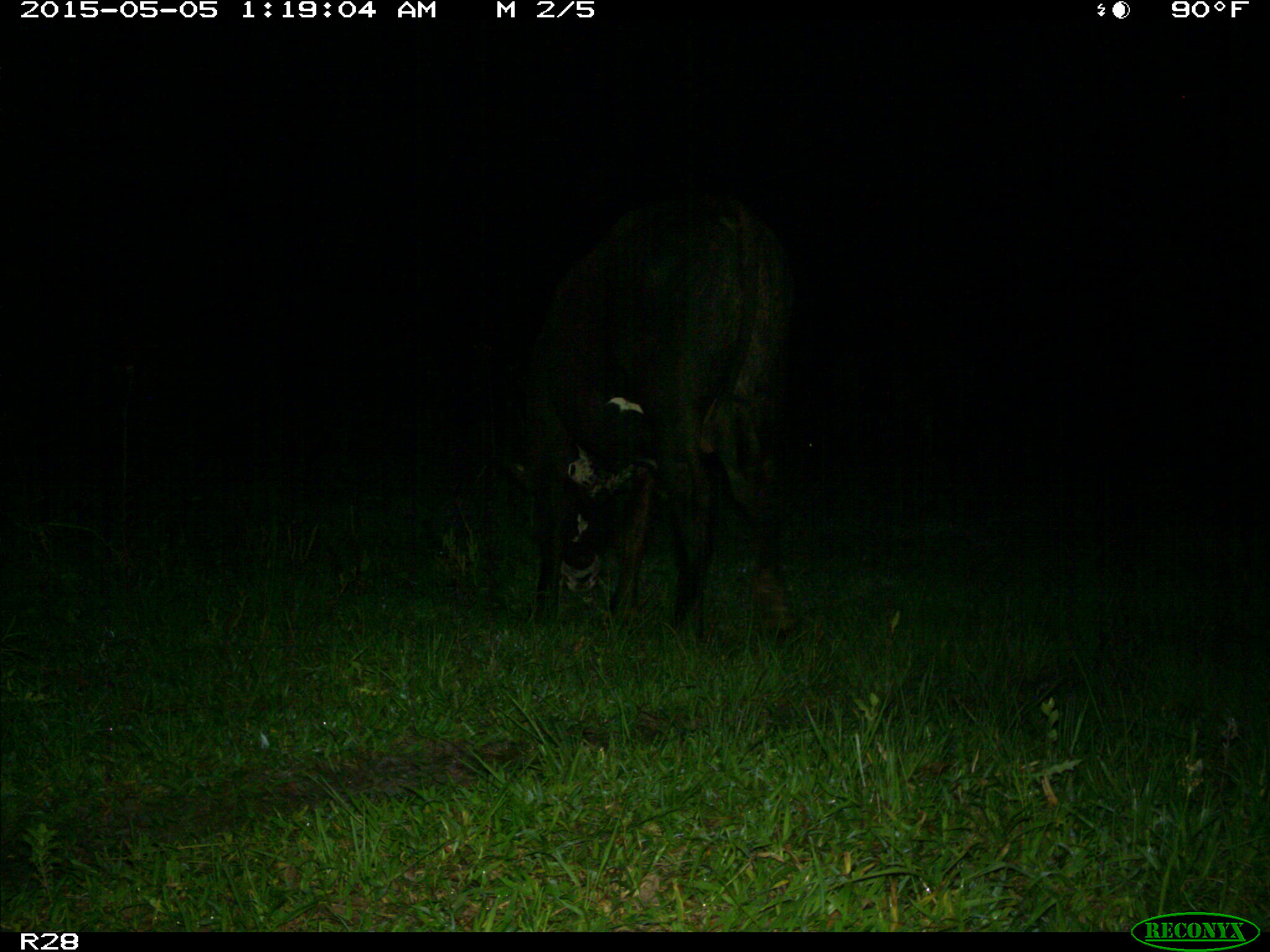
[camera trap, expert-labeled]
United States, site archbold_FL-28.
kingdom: Animalia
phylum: Chordata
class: Mammalia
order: Artiodactyla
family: Bovidae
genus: Bos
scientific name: Bos taurus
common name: domestic cow